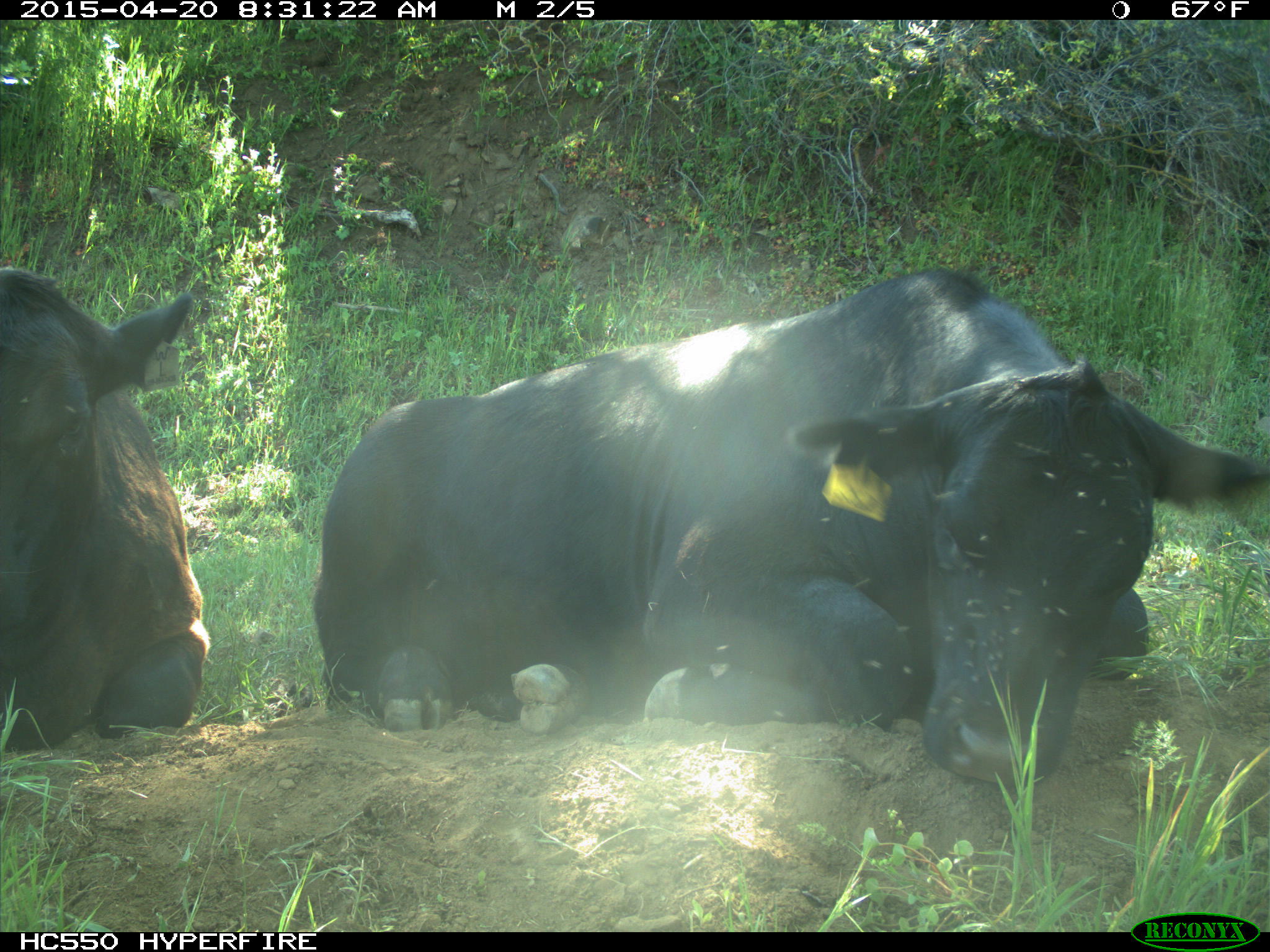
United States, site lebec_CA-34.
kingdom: Animalia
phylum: Chordata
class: Mammalia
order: Artiodactyla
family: Bovidae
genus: Bos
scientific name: Bos taurus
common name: domestic cow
Bos taurus (domestic cow).